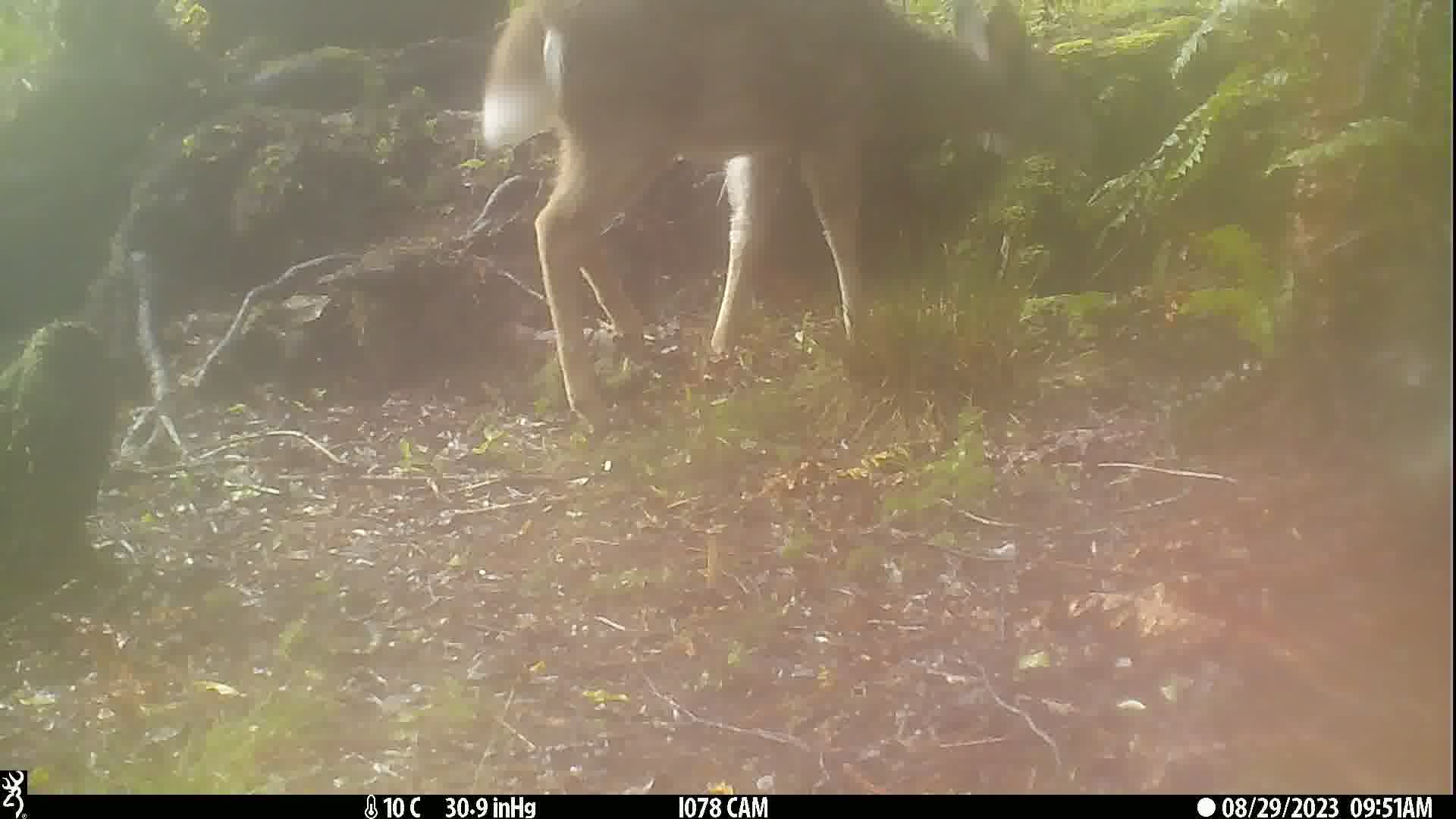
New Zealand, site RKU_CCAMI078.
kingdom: Animalia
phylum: Chordata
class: Mammalia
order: Artiodactyla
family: Cervidae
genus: Odocoileus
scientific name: Odocoileus virginianus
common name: white-tailed deer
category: white tailed deer